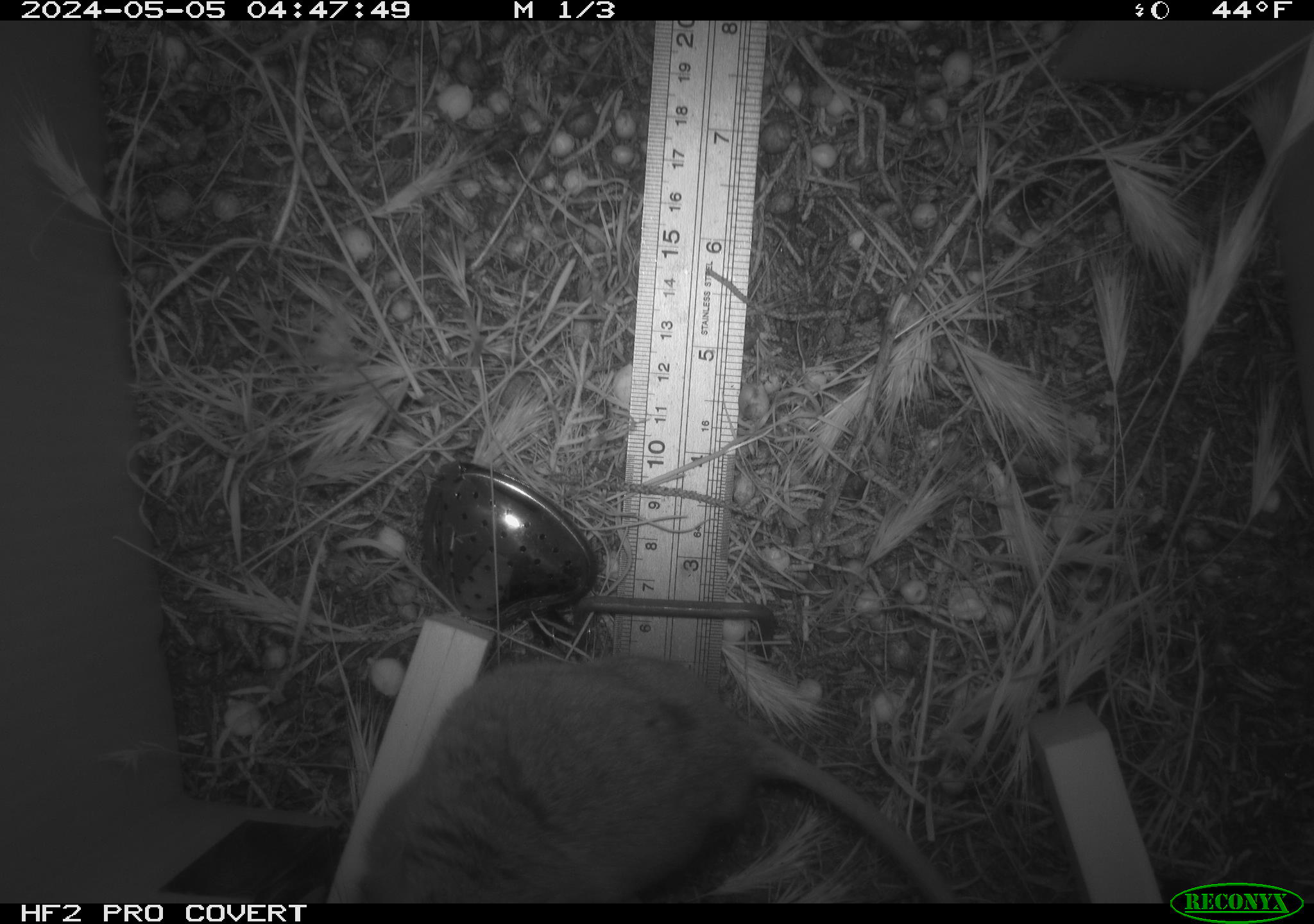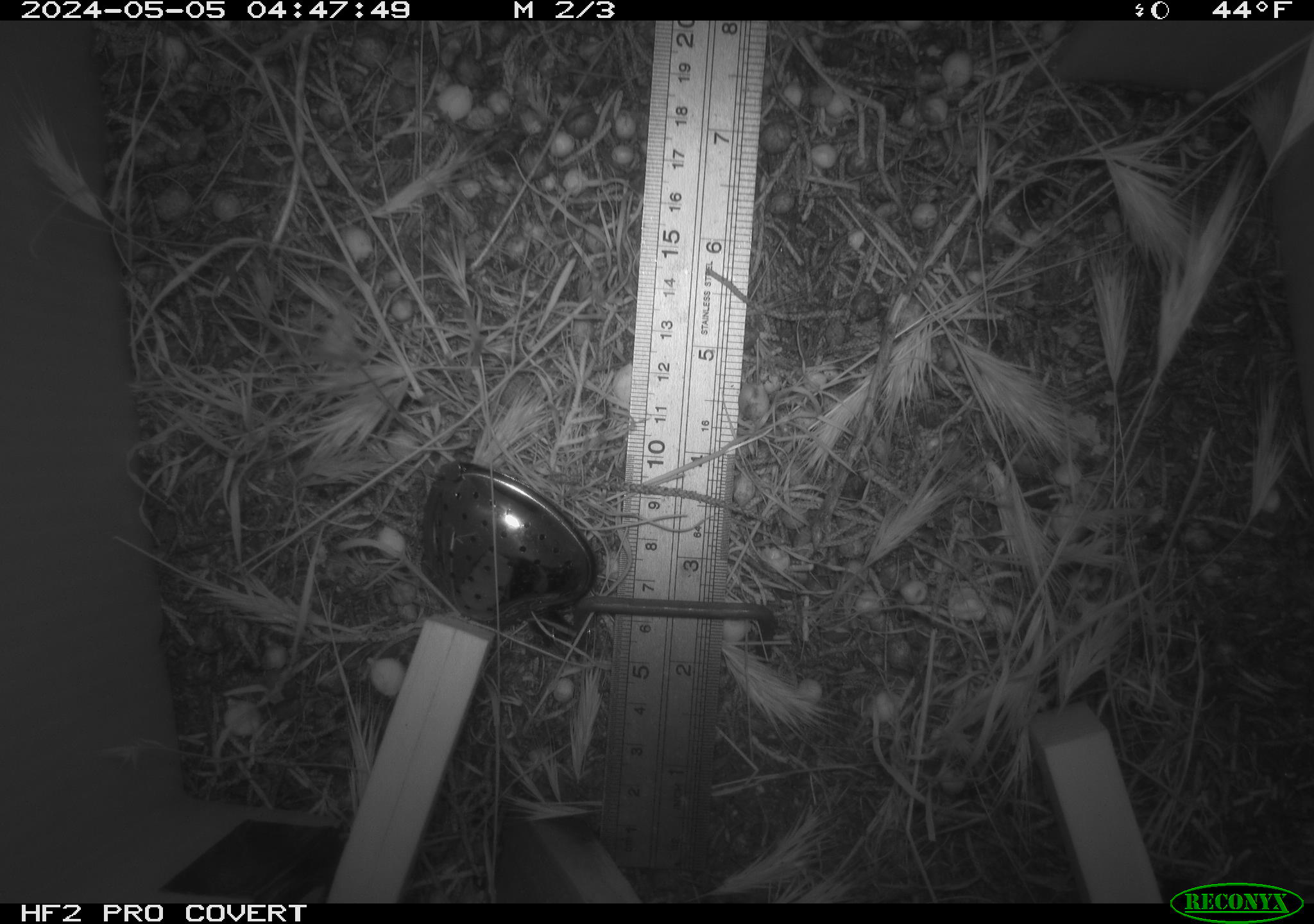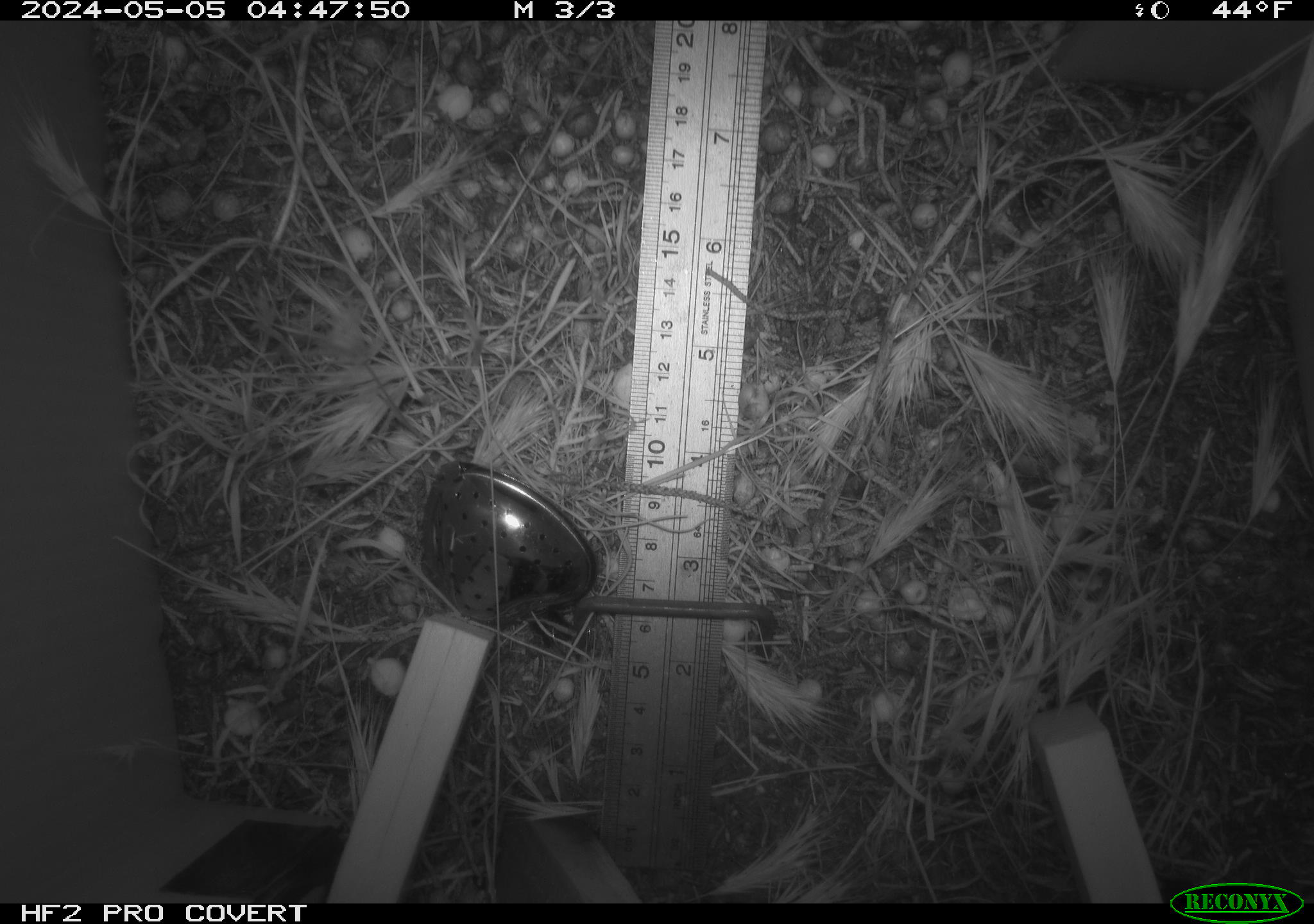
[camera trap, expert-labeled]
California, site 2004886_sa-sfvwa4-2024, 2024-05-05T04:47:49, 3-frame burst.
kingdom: Animalia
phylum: Chordata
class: Mammalia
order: Rodentia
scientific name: Rodentia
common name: mouse species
Mouse species (Rodentia).